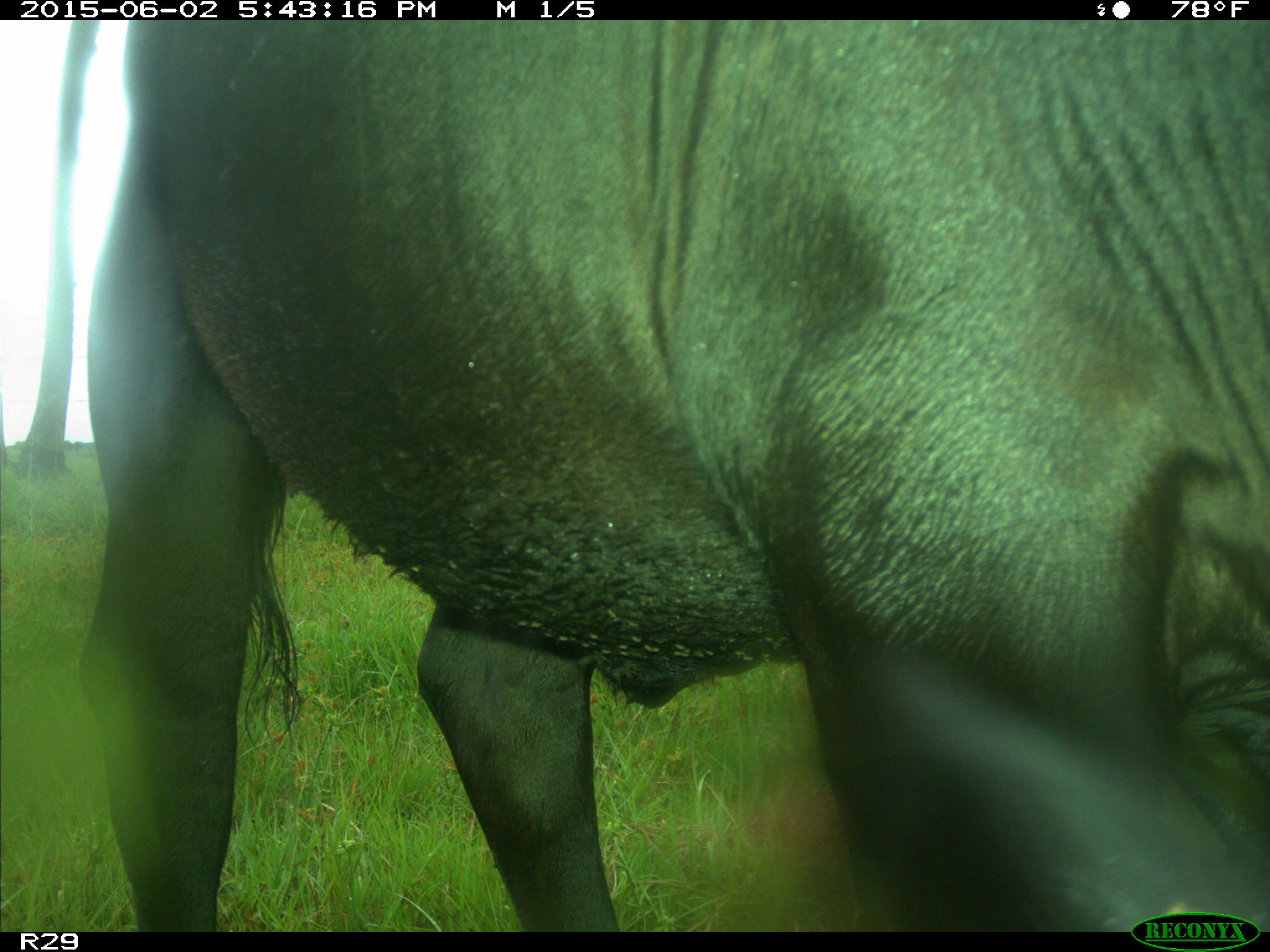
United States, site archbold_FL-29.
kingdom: Animalia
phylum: Chordata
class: Mammalia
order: Artiodactyla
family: Bovidae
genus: Bos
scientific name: Bos taurus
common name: domestic cow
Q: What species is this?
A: Bos taurus (domestic cow).